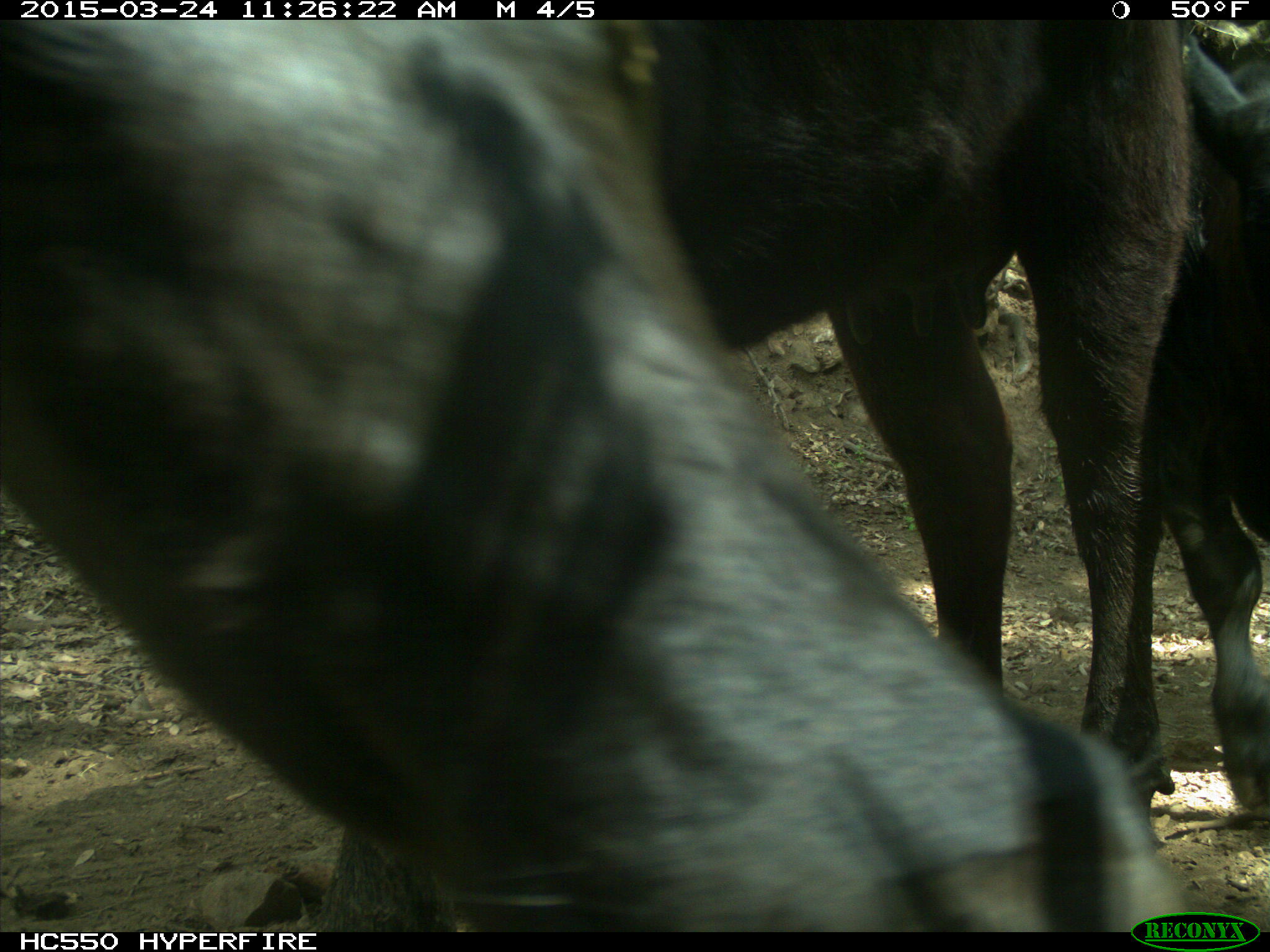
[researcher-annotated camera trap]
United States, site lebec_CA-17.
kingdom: Animalia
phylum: Chordata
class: Mammalia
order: Artiodactyla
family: Bovidae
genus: Bos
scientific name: Bos taurus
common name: domestic cow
Bos taurus (domestic cow).